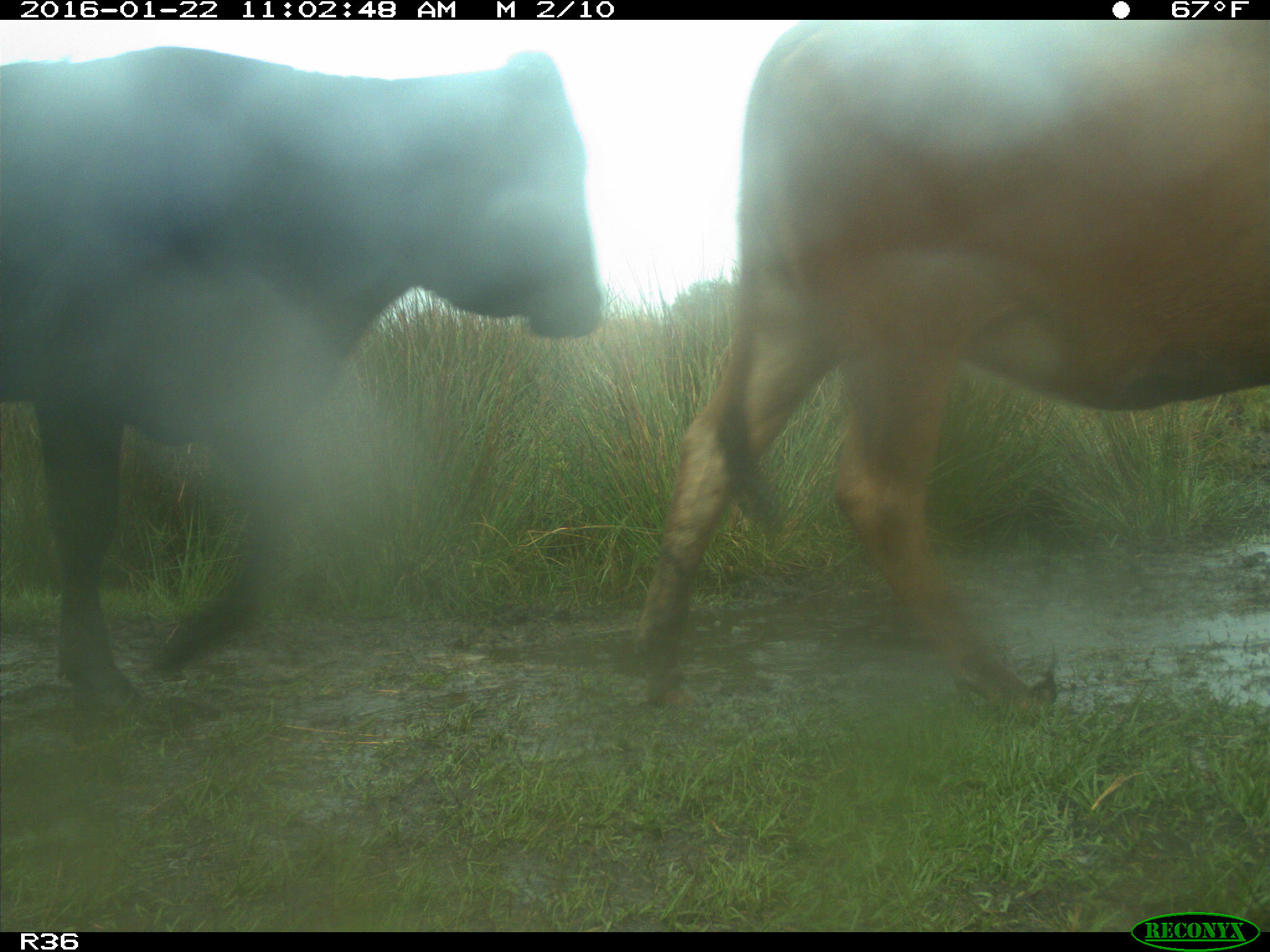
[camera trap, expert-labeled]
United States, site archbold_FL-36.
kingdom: Animalia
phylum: Chordata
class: Mammalia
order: Artiodactyla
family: Bovidae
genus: Bos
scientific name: Bos taurus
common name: domestic cow